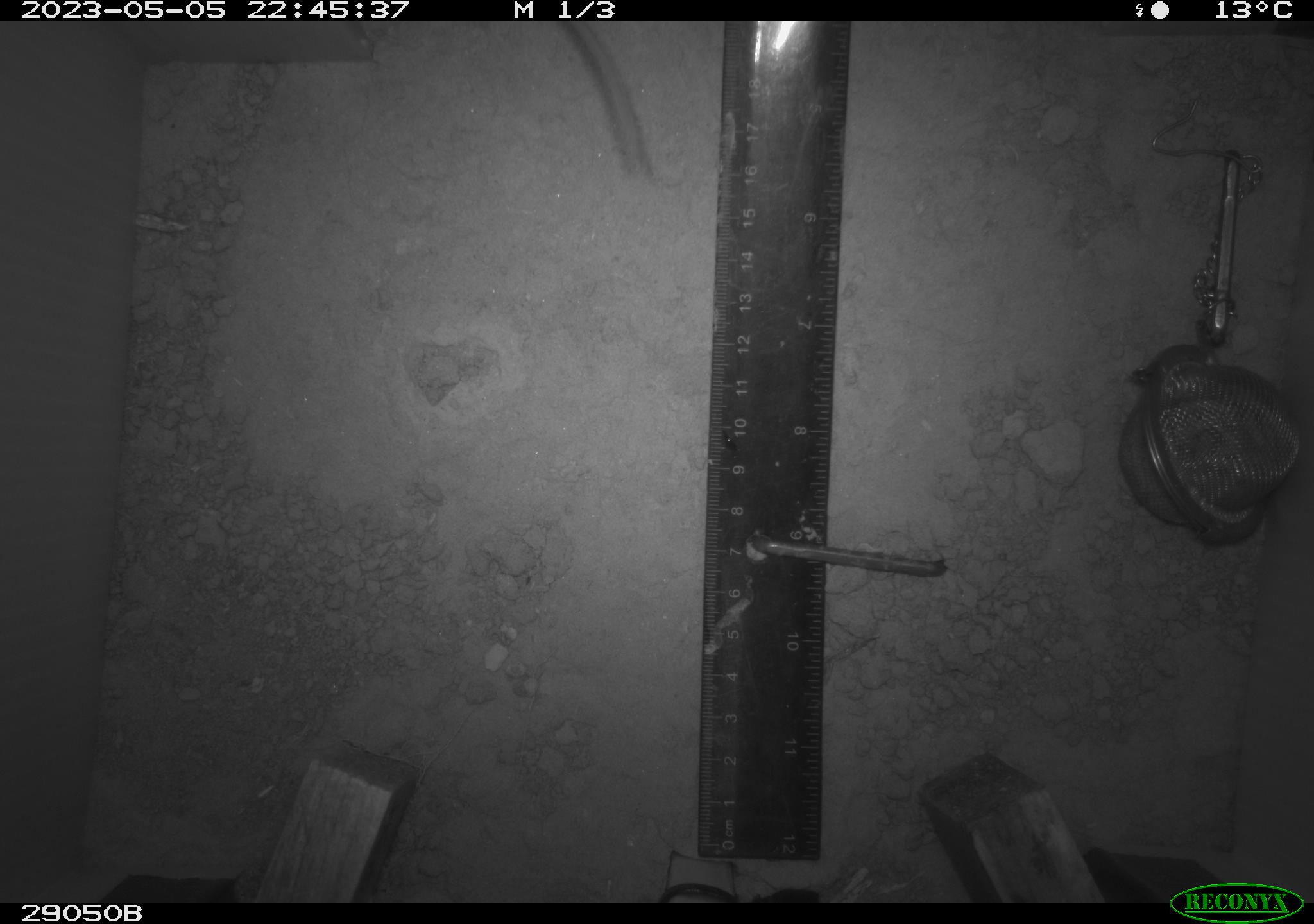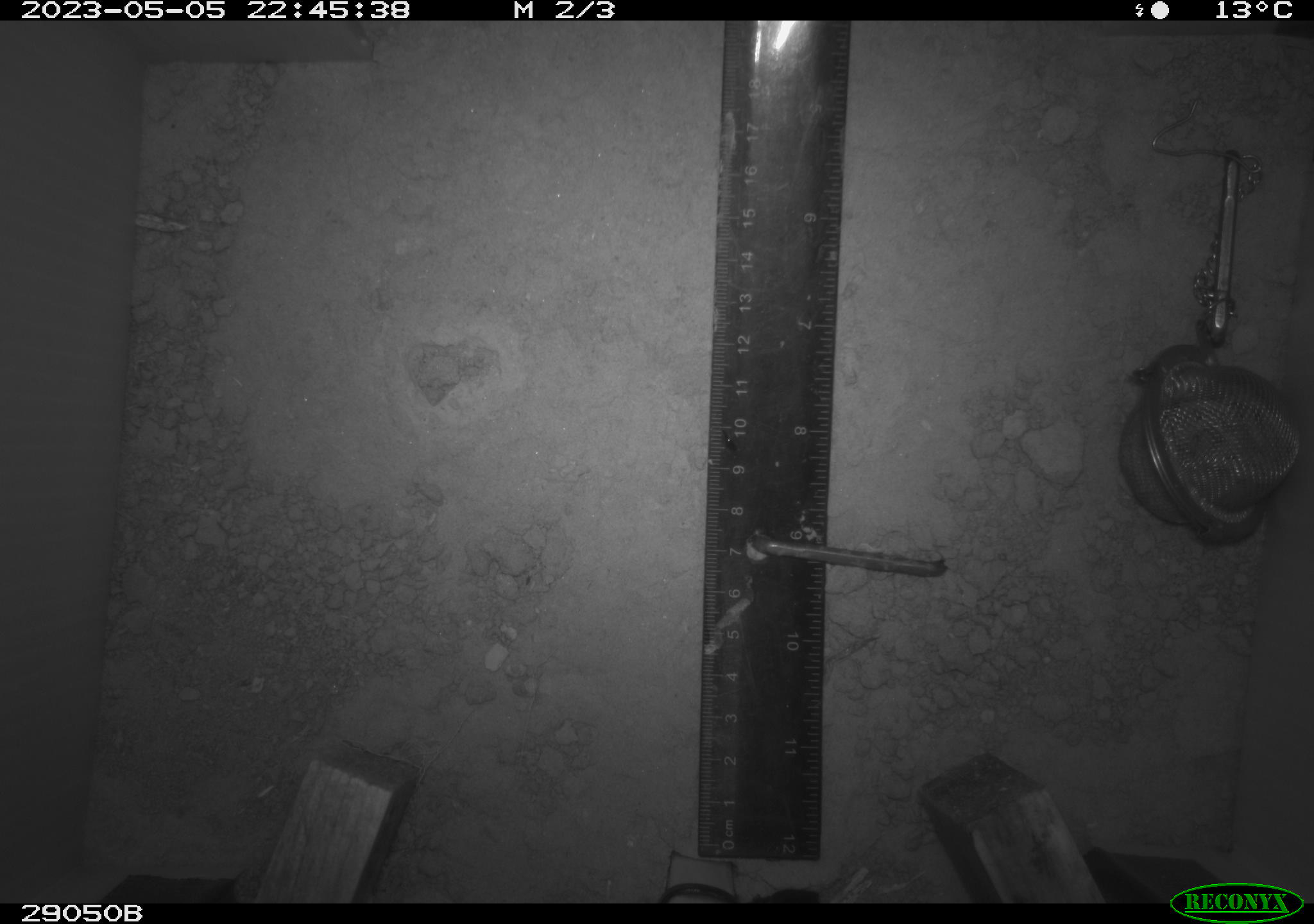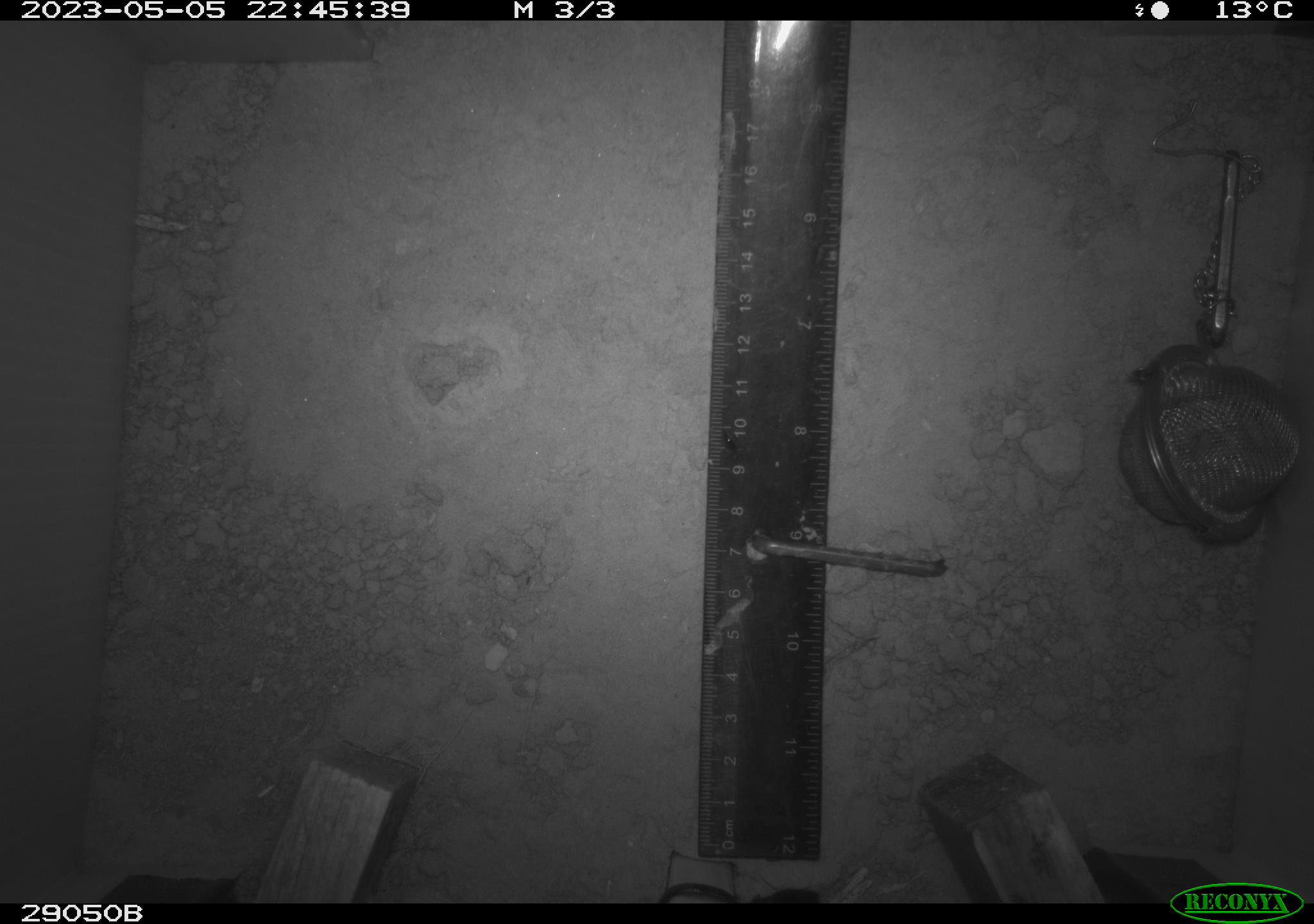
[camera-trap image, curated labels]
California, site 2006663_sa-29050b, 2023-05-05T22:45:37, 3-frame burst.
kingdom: Animalia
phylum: Chordata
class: Mammalia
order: Rodentia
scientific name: Rodentia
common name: rodent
Rodent (Rodentia).